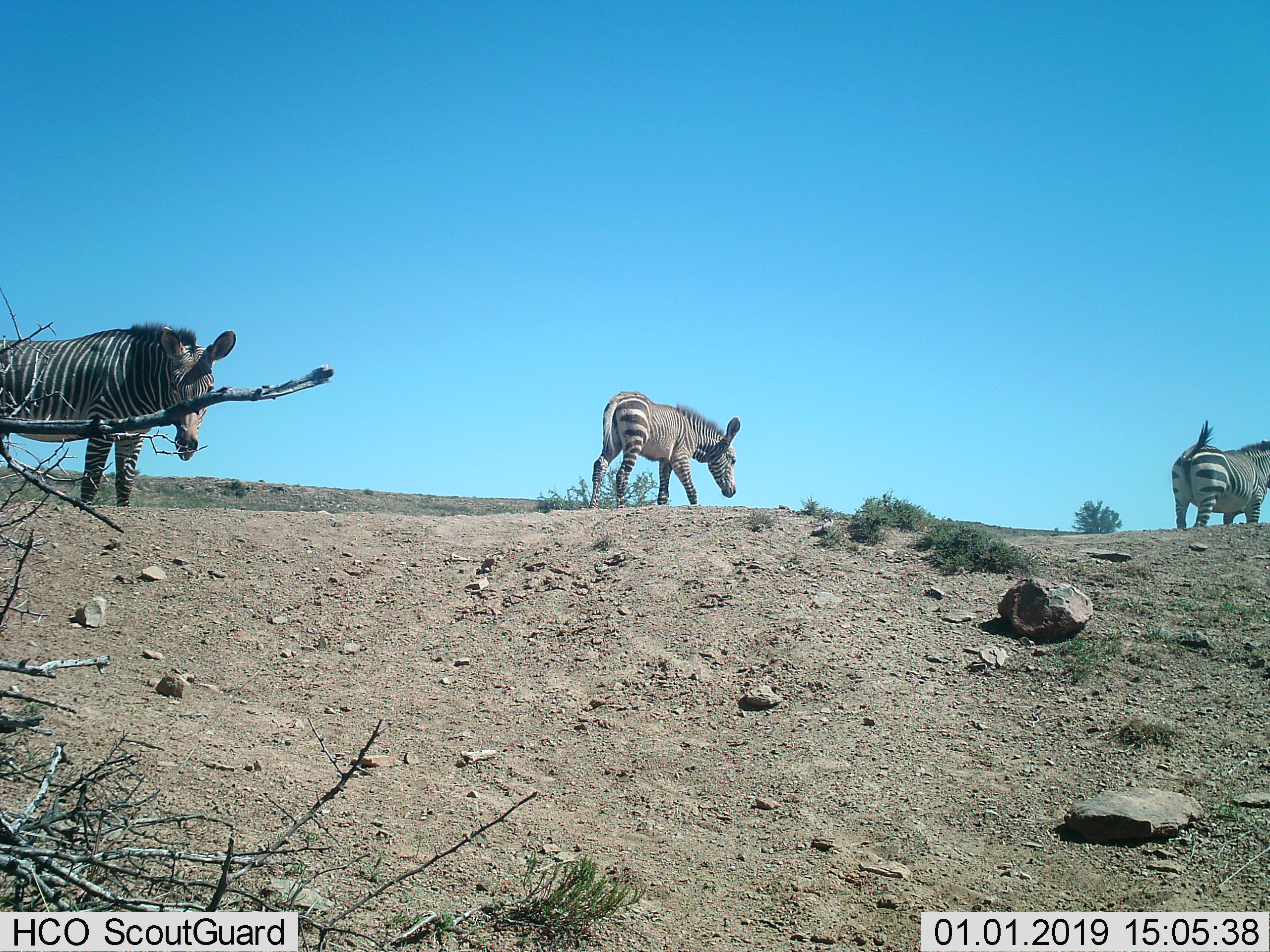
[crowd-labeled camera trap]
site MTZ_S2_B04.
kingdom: Animalia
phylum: Chordata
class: Mammalia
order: Perissodactyla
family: Equidae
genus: Equus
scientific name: Equus zebra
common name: mountain zebra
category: zebramountain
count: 3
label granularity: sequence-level